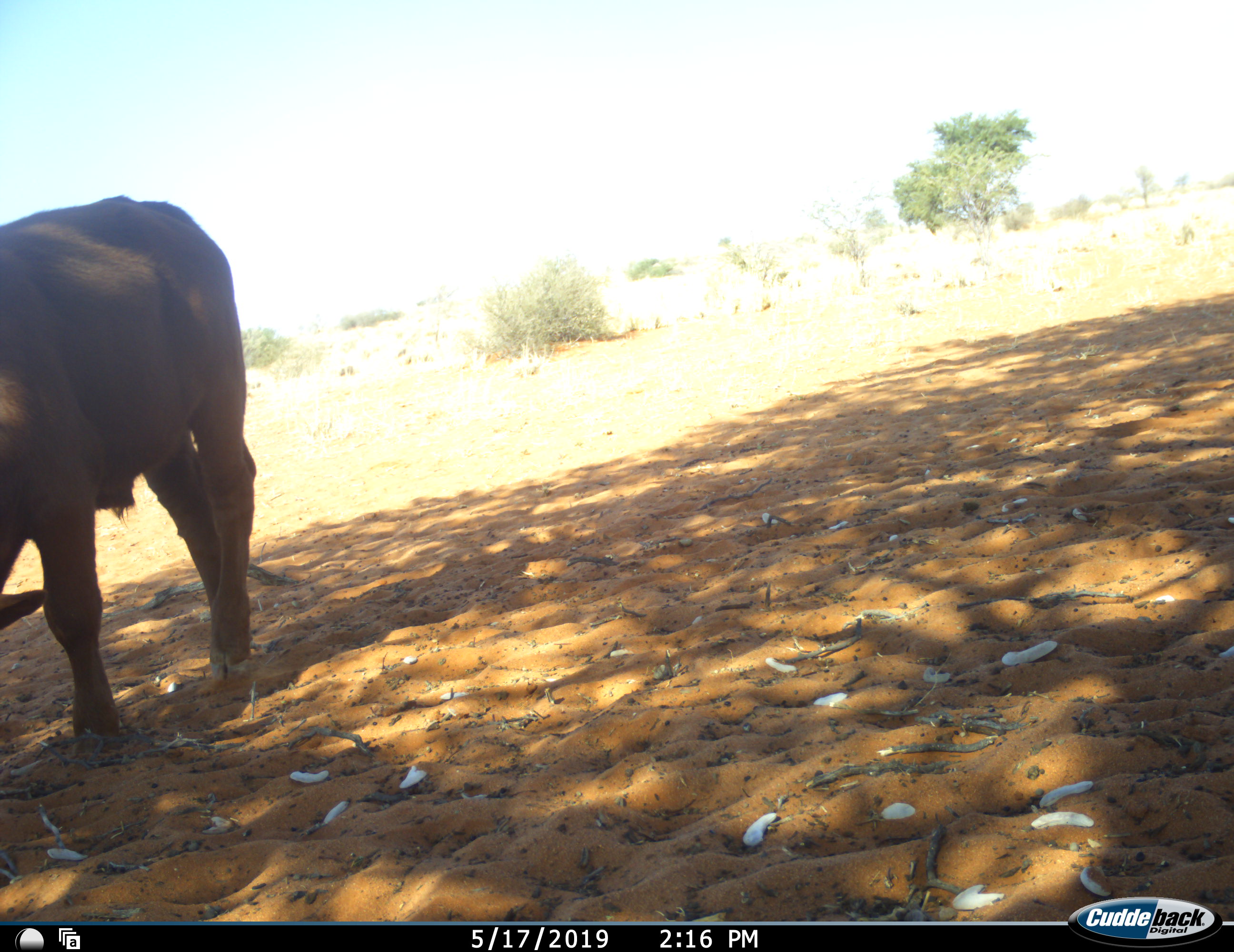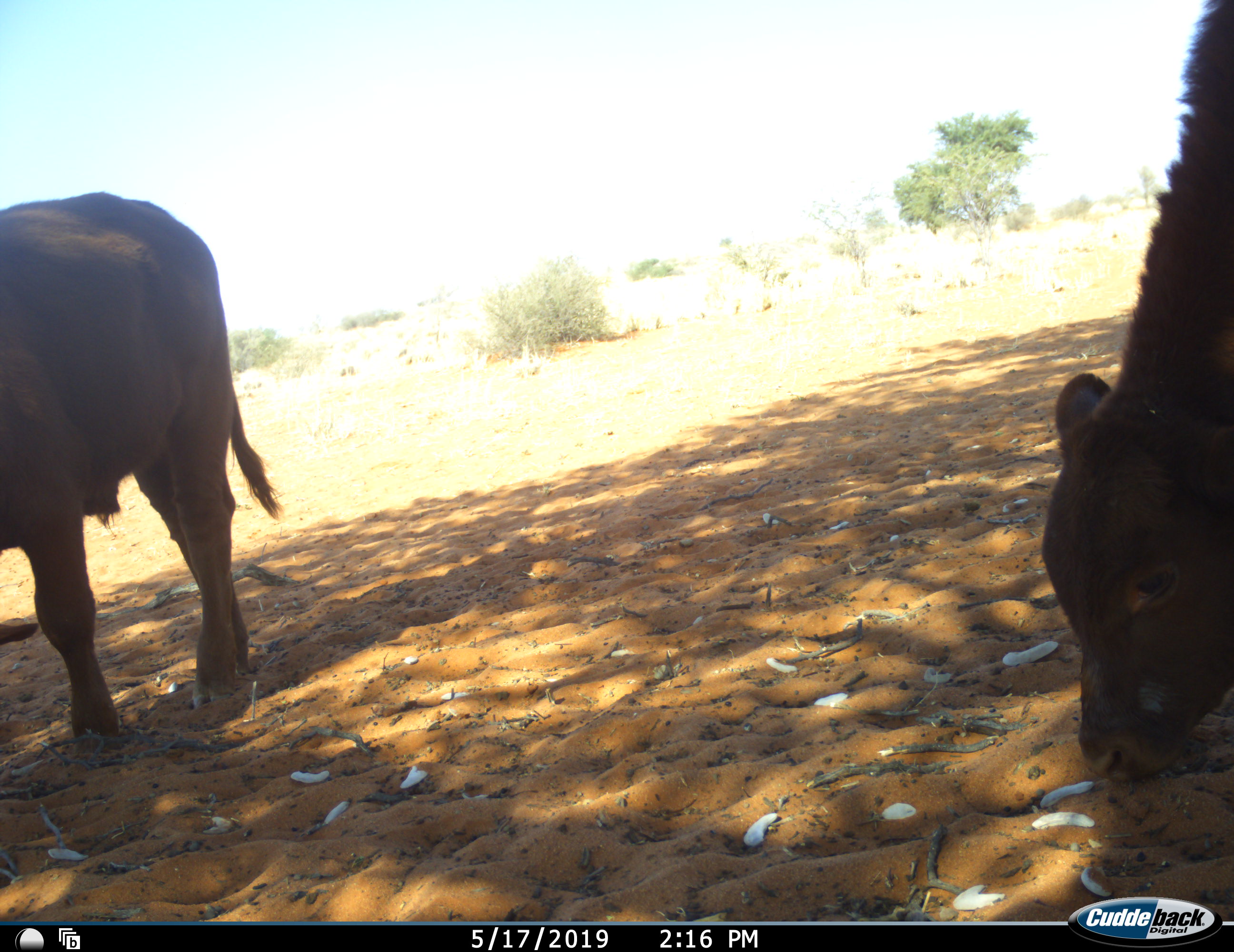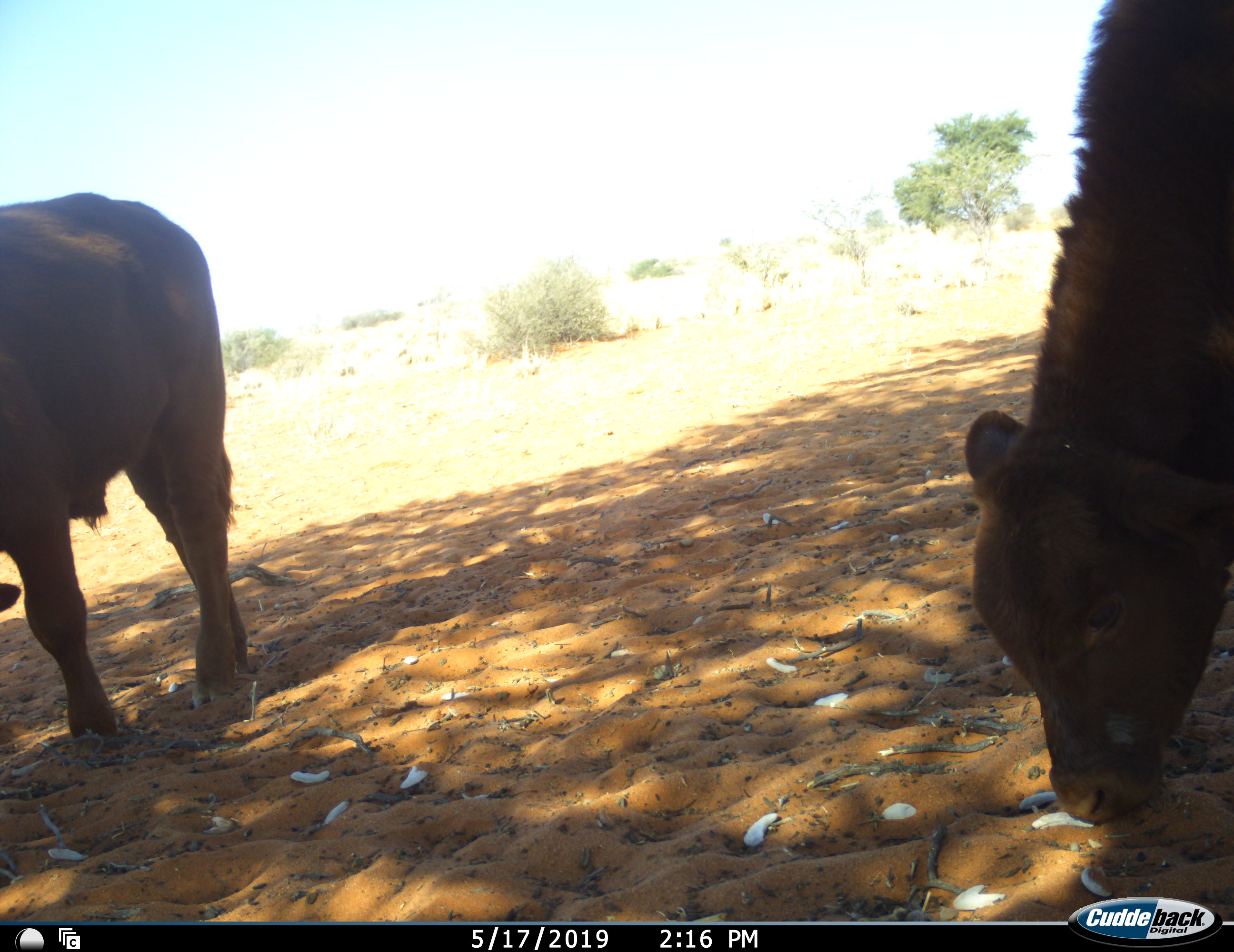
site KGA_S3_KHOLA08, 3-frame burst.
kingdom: Animalia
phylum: Chordata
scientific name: Vertebrata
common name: domestic animal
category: domesticanimal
Domesticanimal (domestic animal) (Vertebrata), count 2. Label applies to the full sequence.